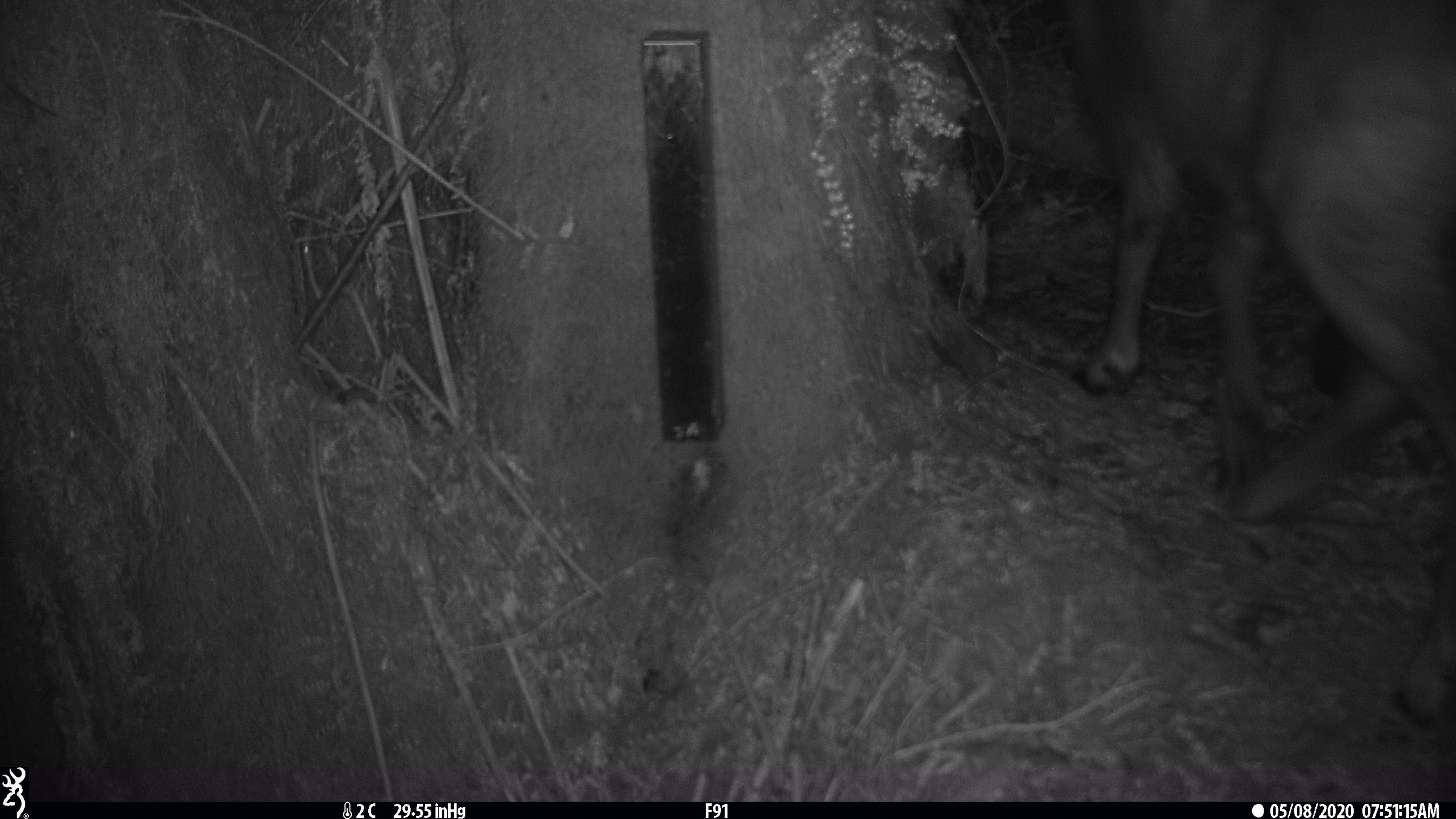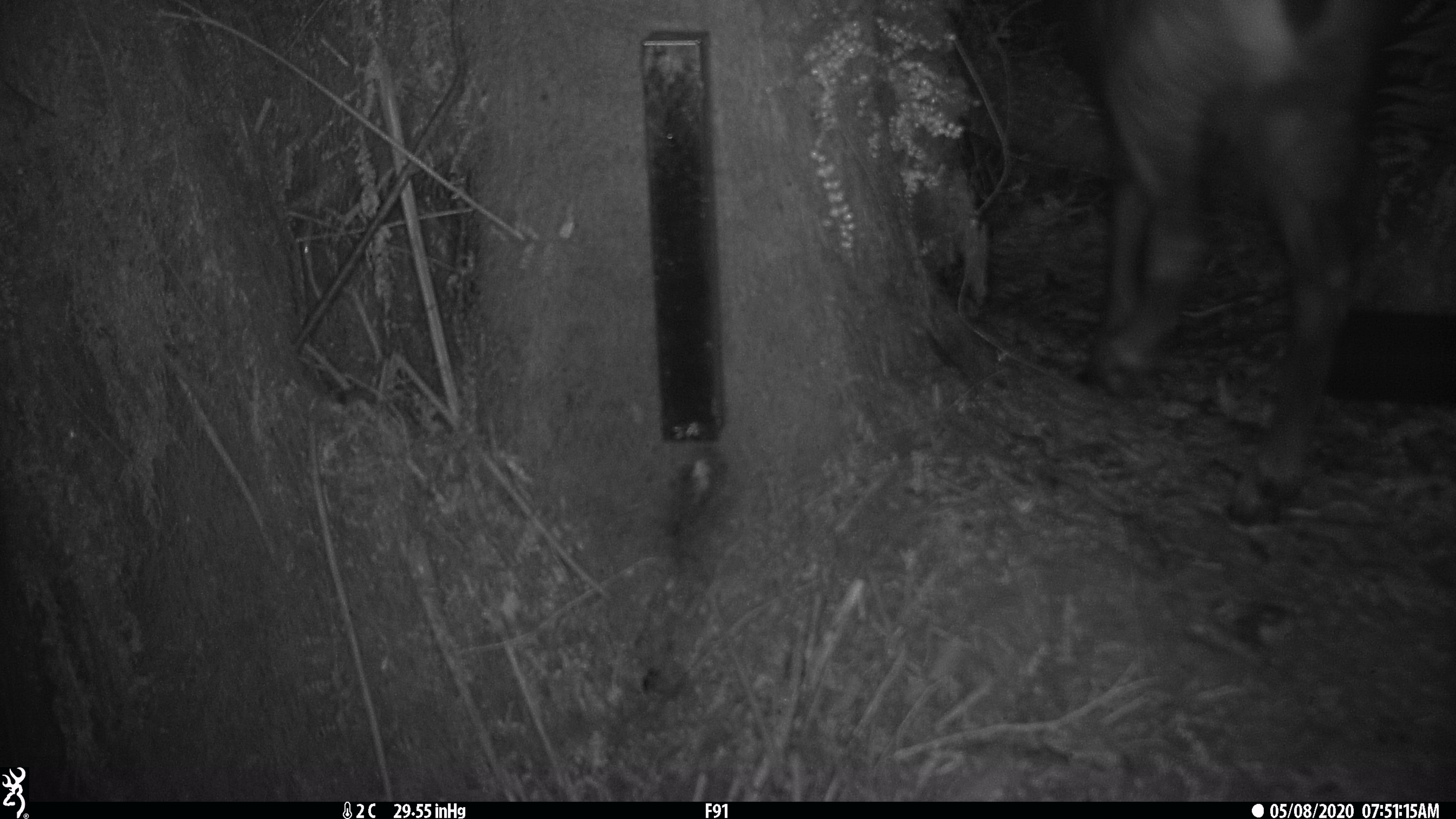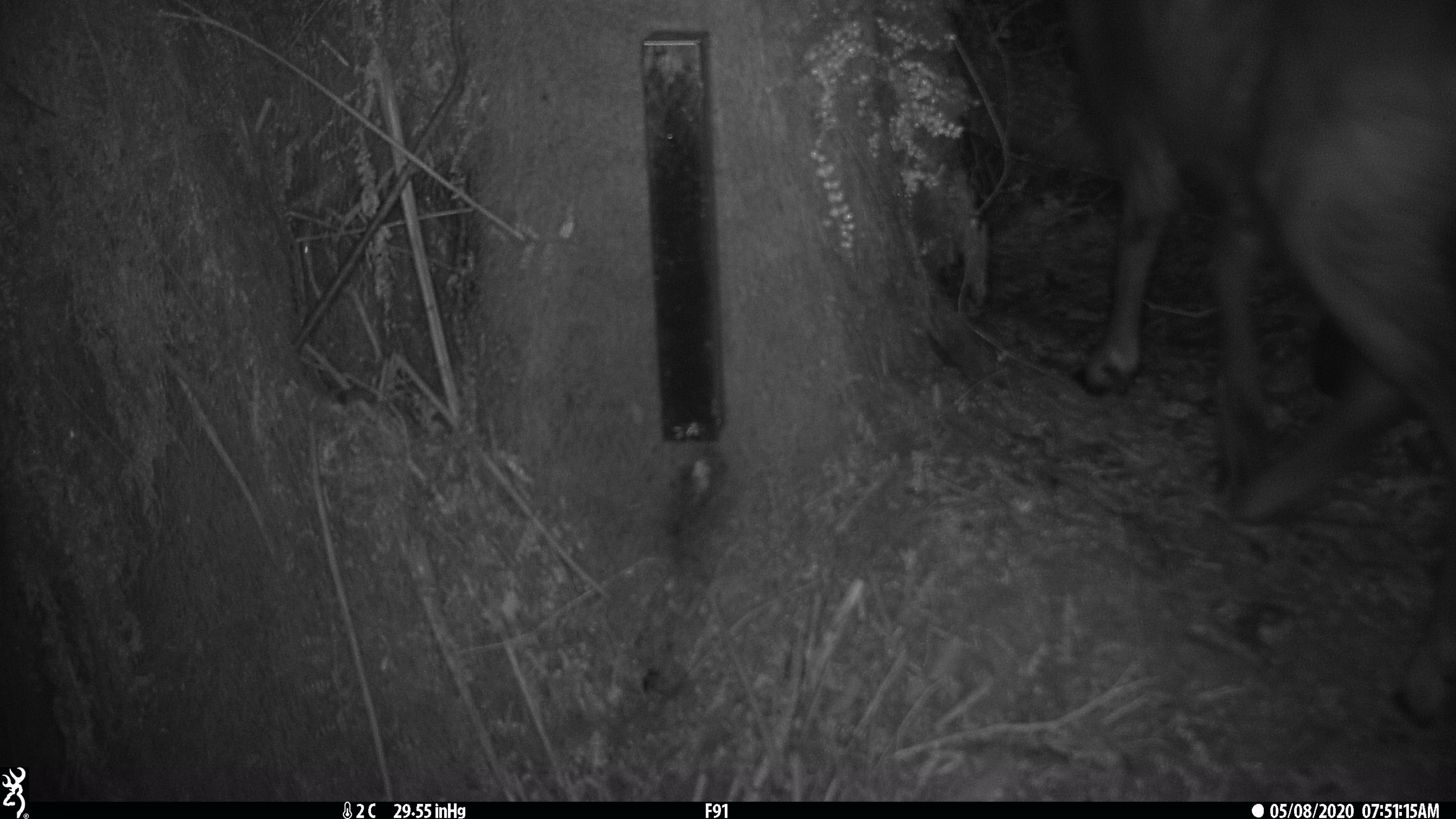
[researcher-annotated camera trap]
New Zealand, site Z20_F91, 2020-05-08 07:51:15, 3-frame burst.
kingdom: Animalia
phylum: Chordata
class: Mammalia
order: Artiodactyla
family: Bovidae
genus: Rupicapra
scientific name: Rupicapra rupicapra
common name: alpine chamois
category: chamois